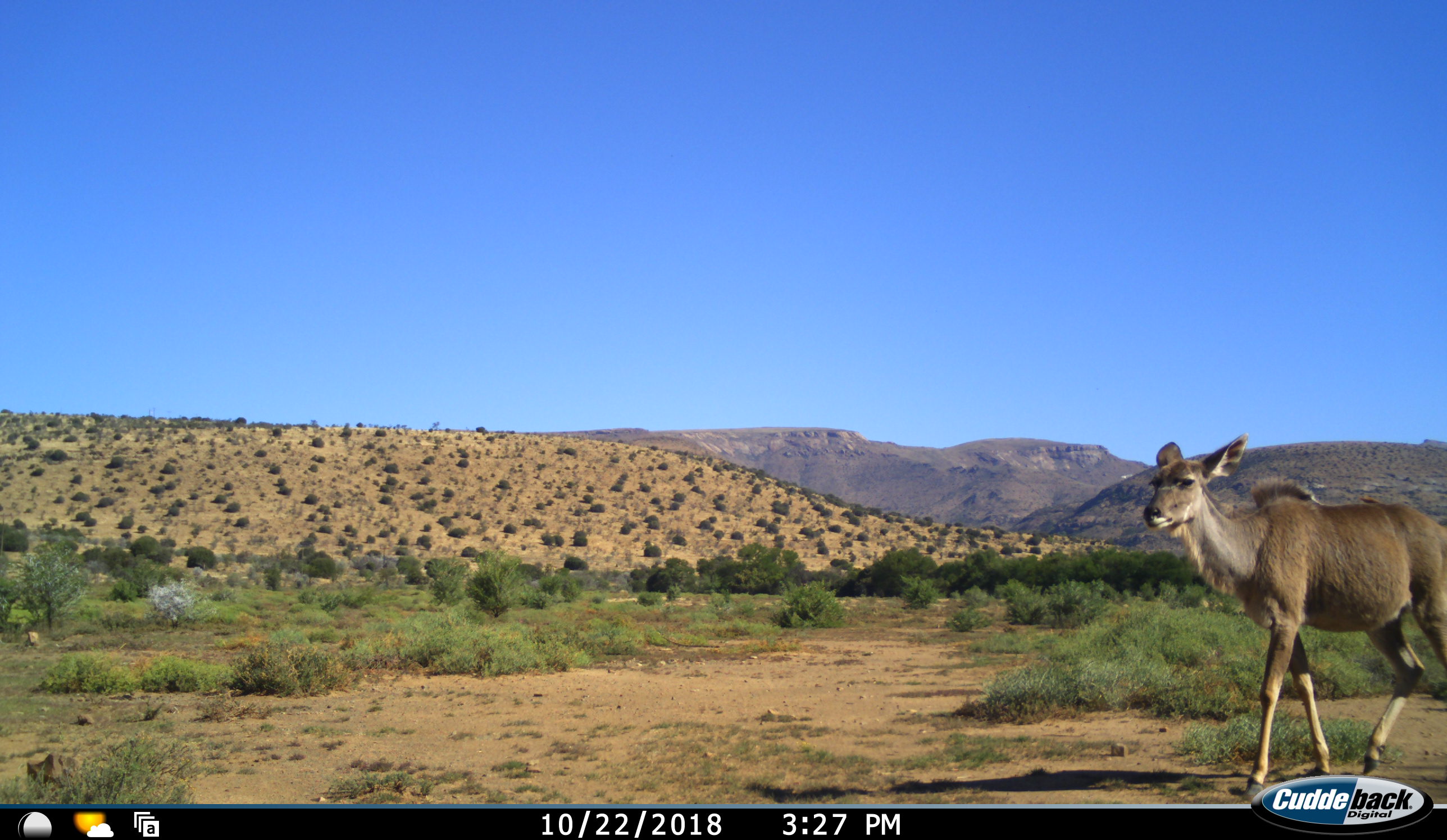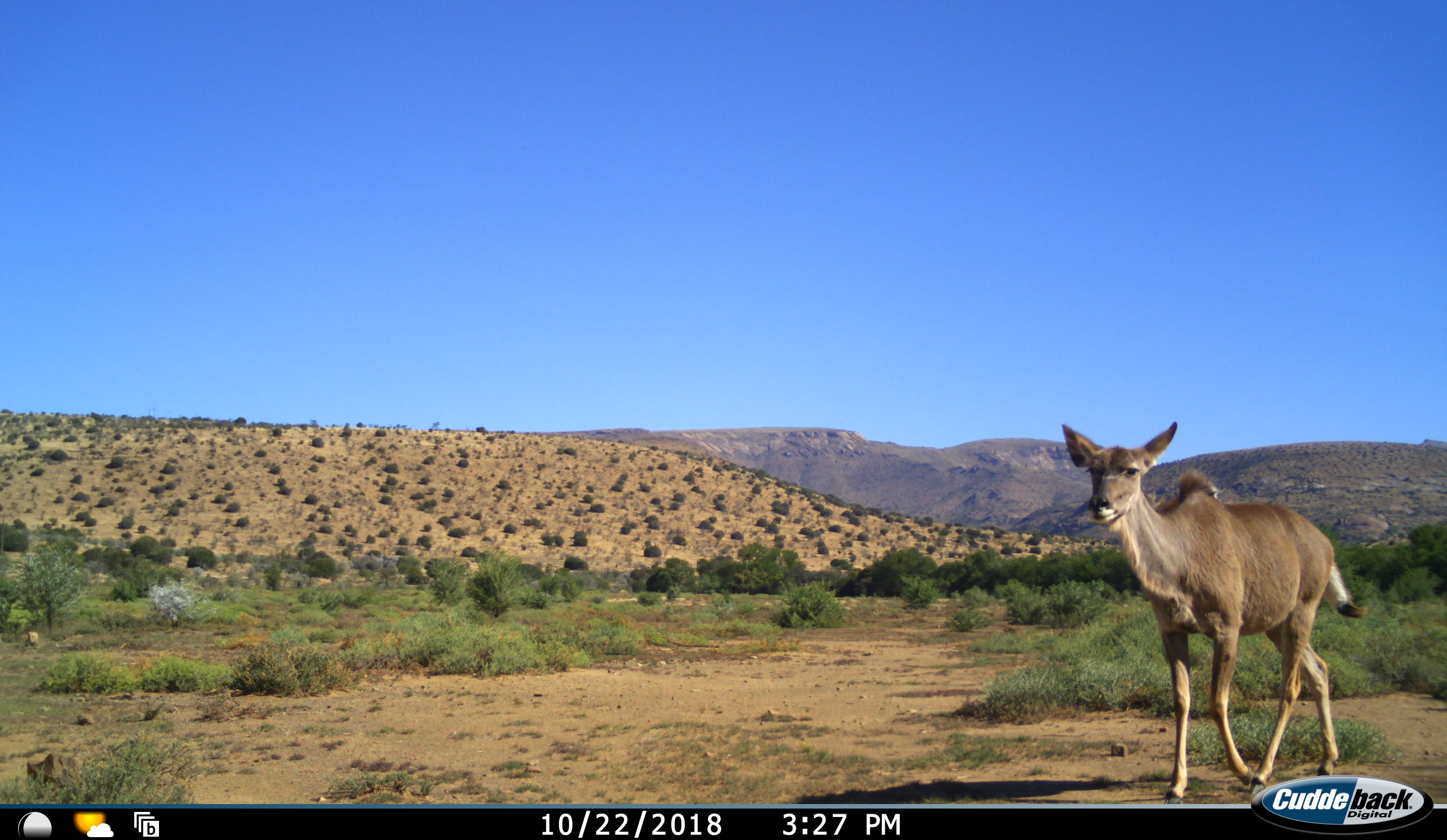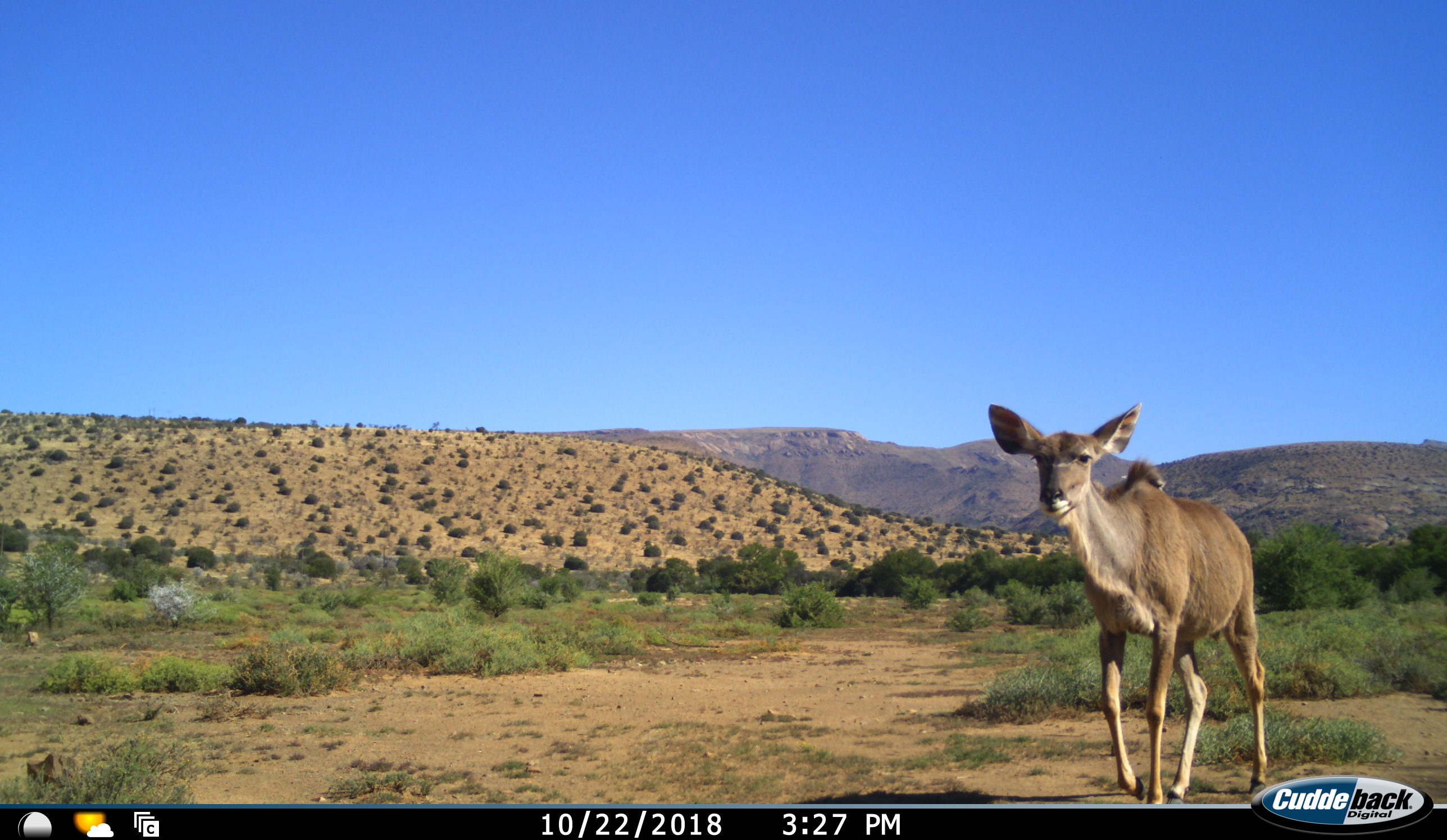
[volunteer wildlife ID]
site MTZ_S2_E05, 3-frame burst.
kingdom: Animalia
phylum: Chordata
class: Mammalia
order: Artiodactyla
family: Bovidae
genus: Tragelaphus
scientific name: Tragelaphus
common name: kudu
Kudu (Tragelaphus), count 1. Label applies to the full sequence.